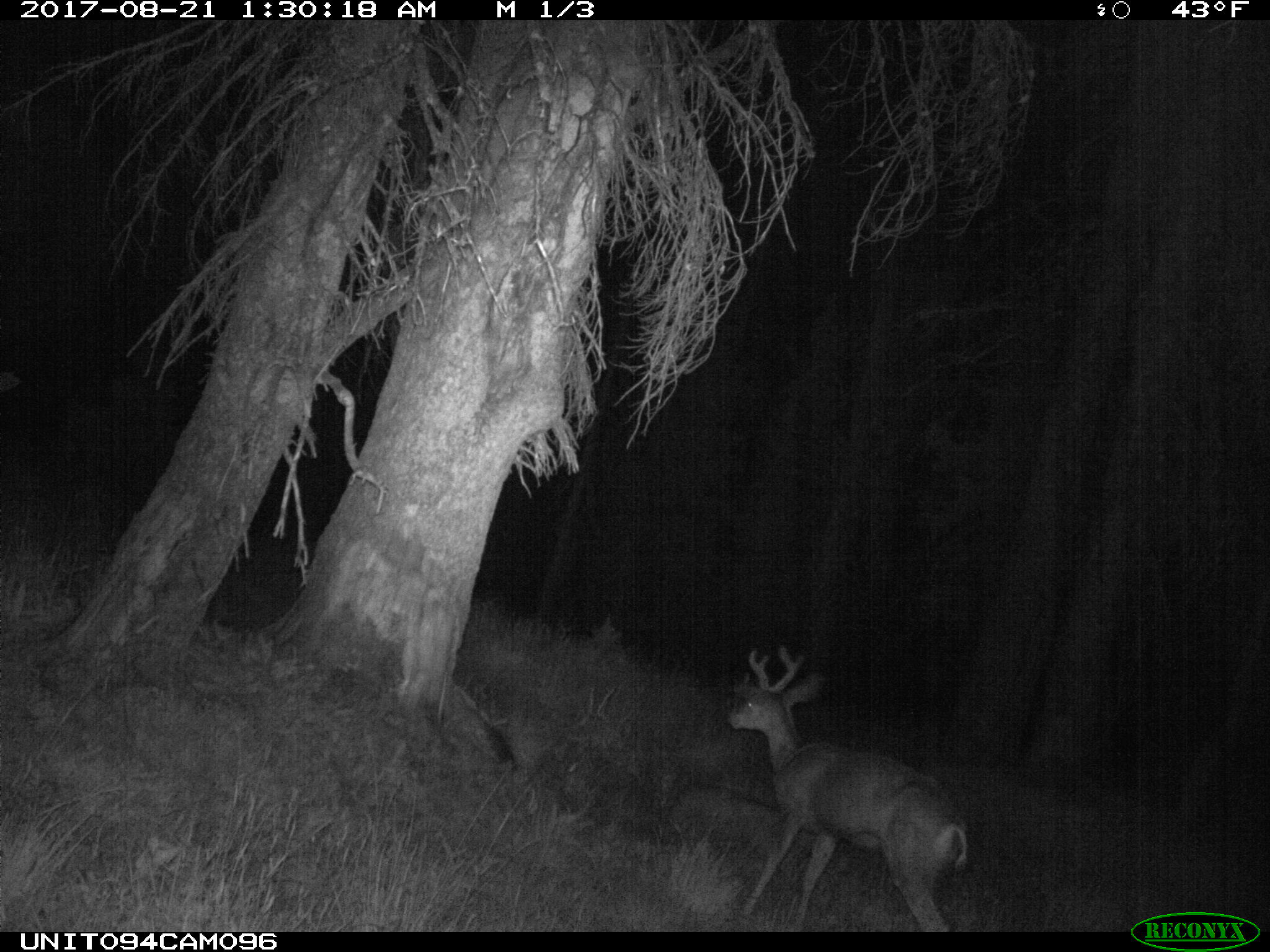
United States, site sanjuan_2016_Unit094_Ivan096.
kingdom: Animalia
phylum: Chordata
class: Mammalia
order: Artiodactyla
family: Cervidae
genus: Odocoileus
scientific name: Odocoileus hemionus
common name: mule deer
Odocoileus hemionus (mule deer).